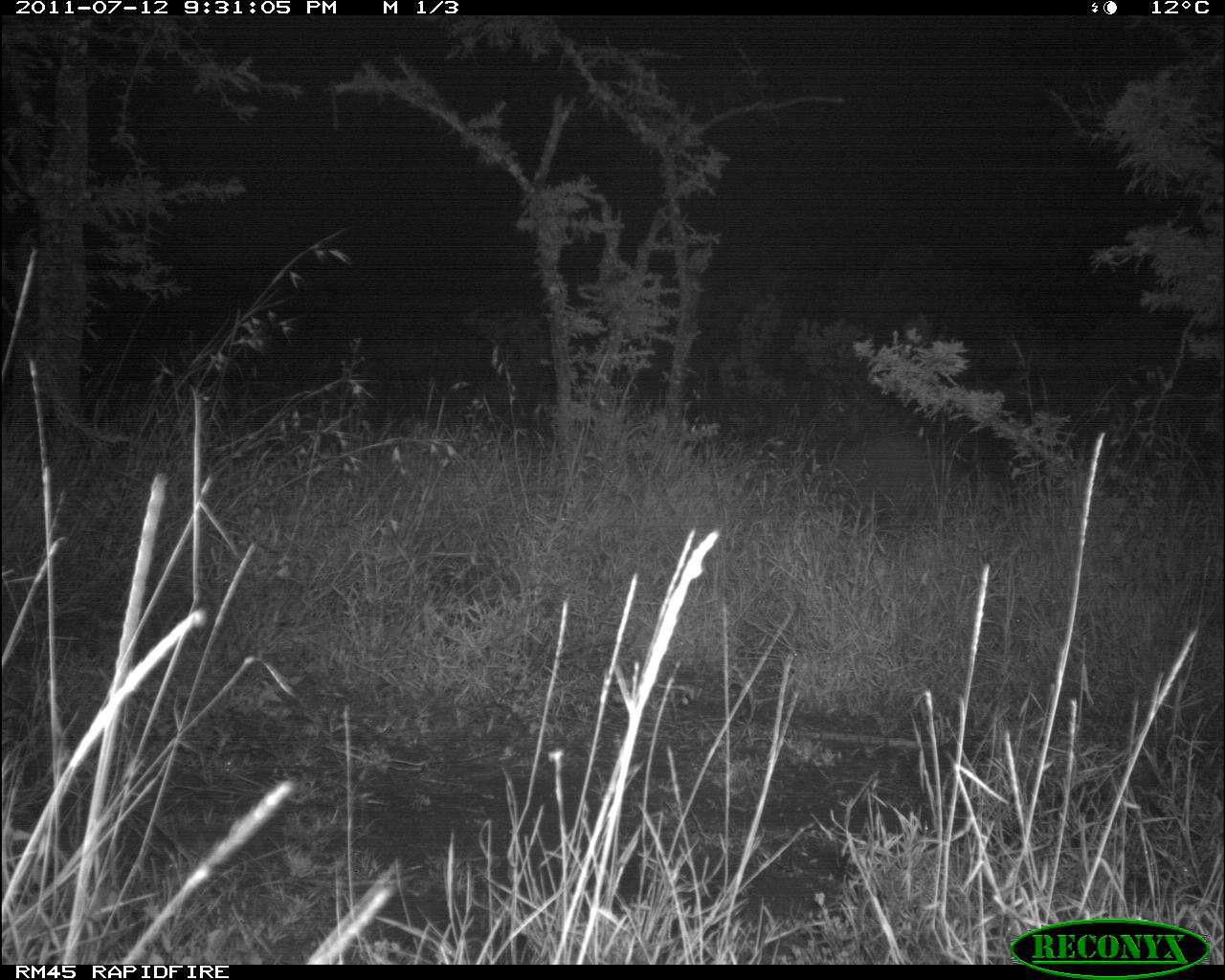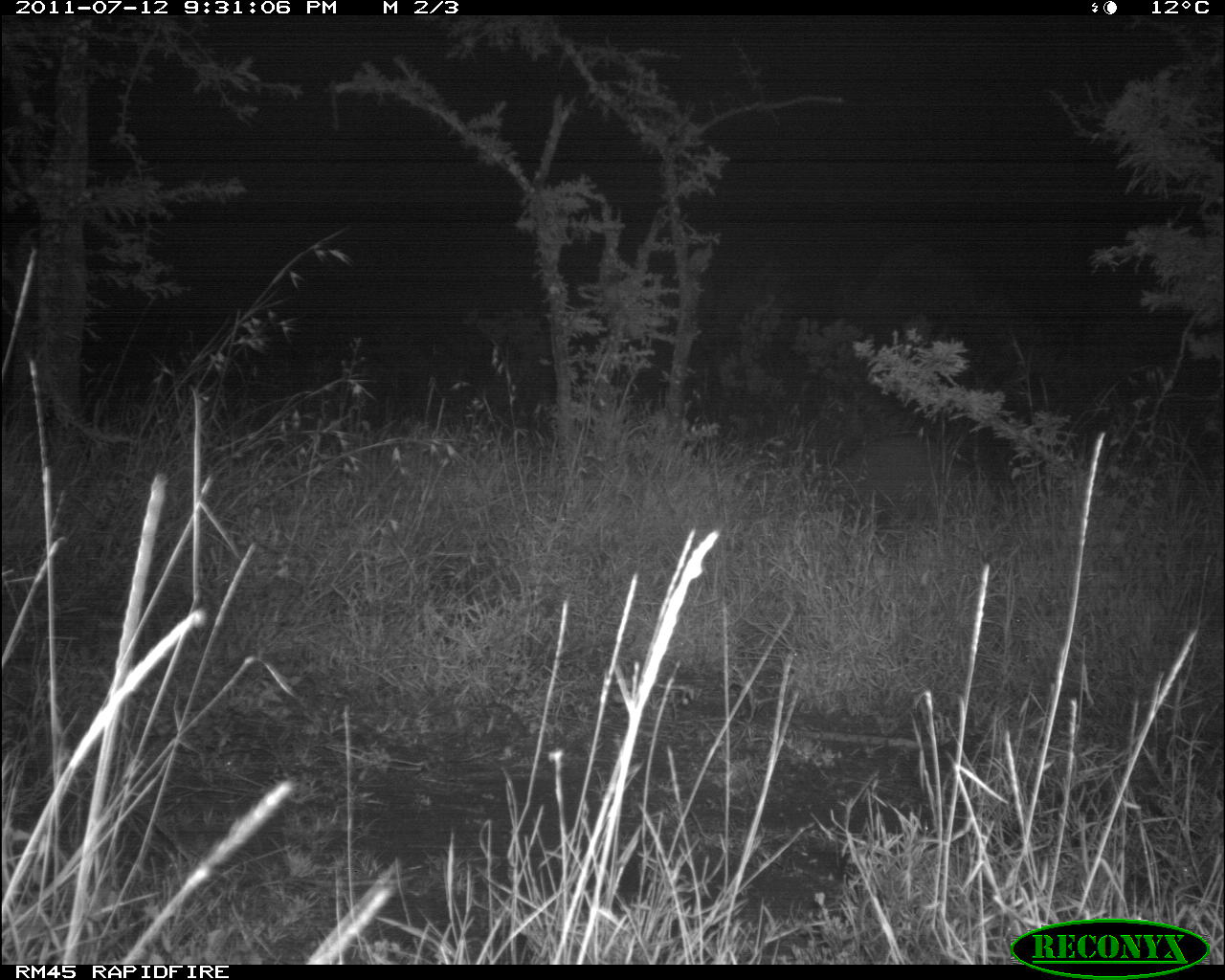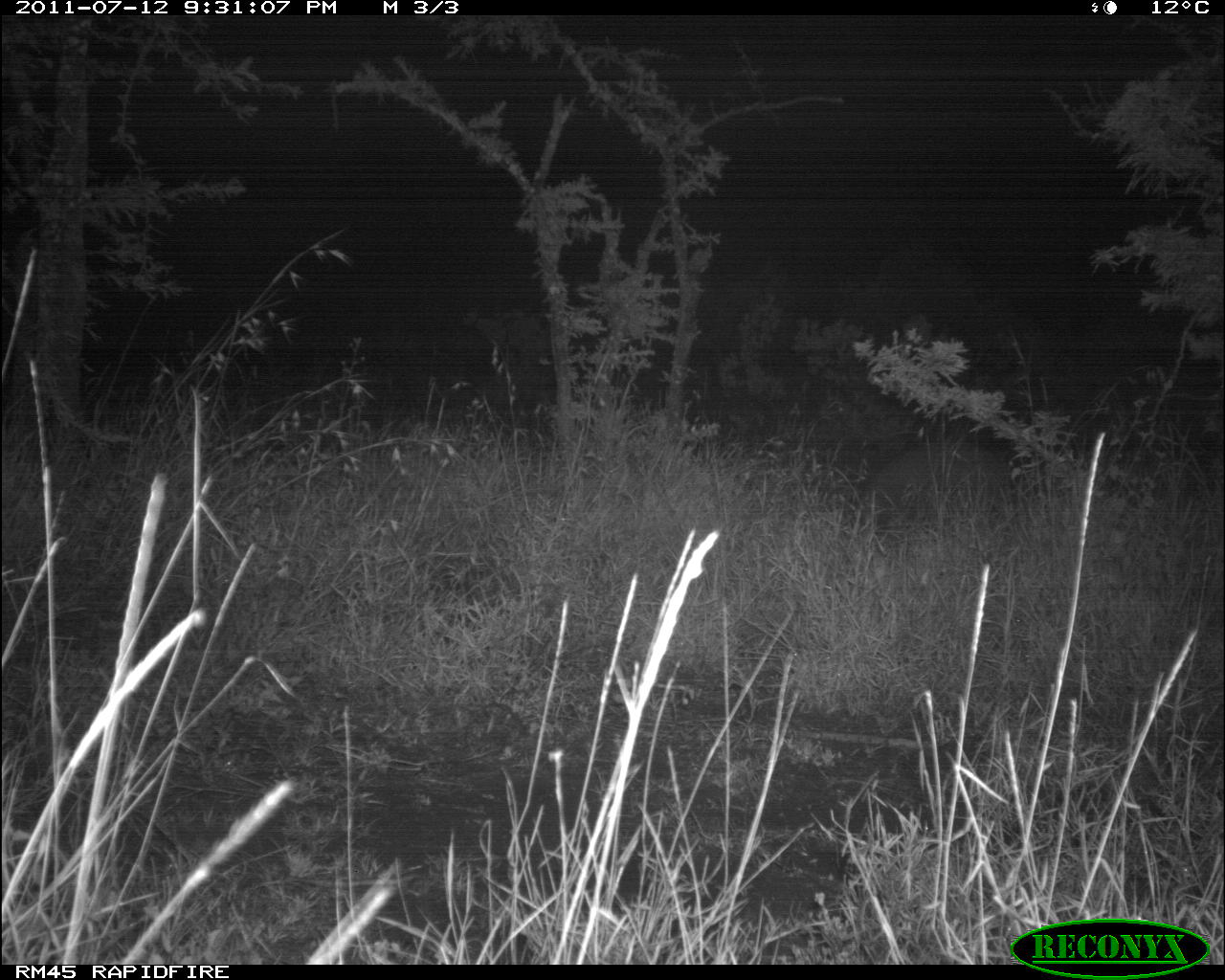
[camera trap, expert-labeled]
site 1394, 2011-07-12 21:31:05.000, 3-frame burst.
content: unidentified animal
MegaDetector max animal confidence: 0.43